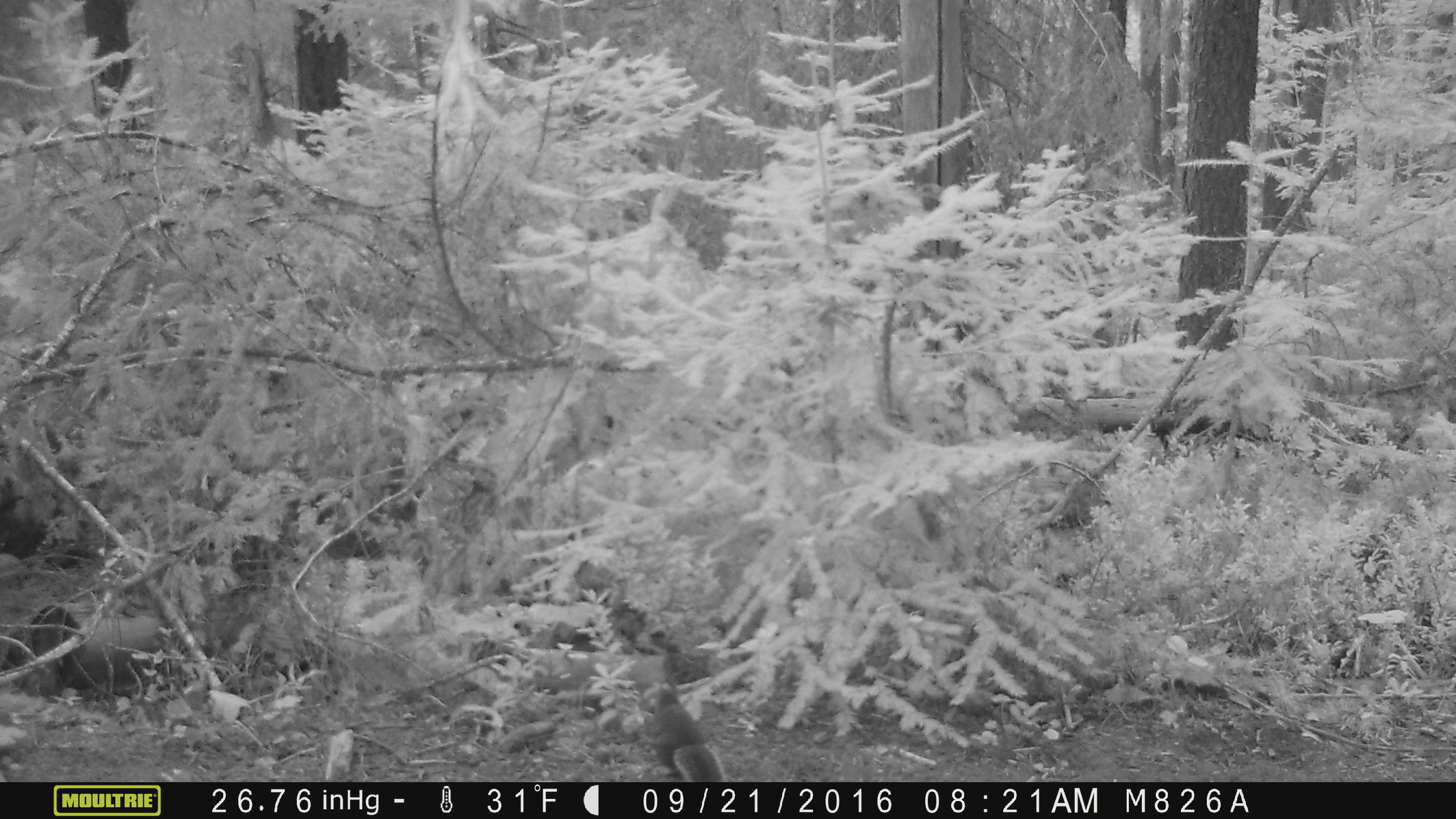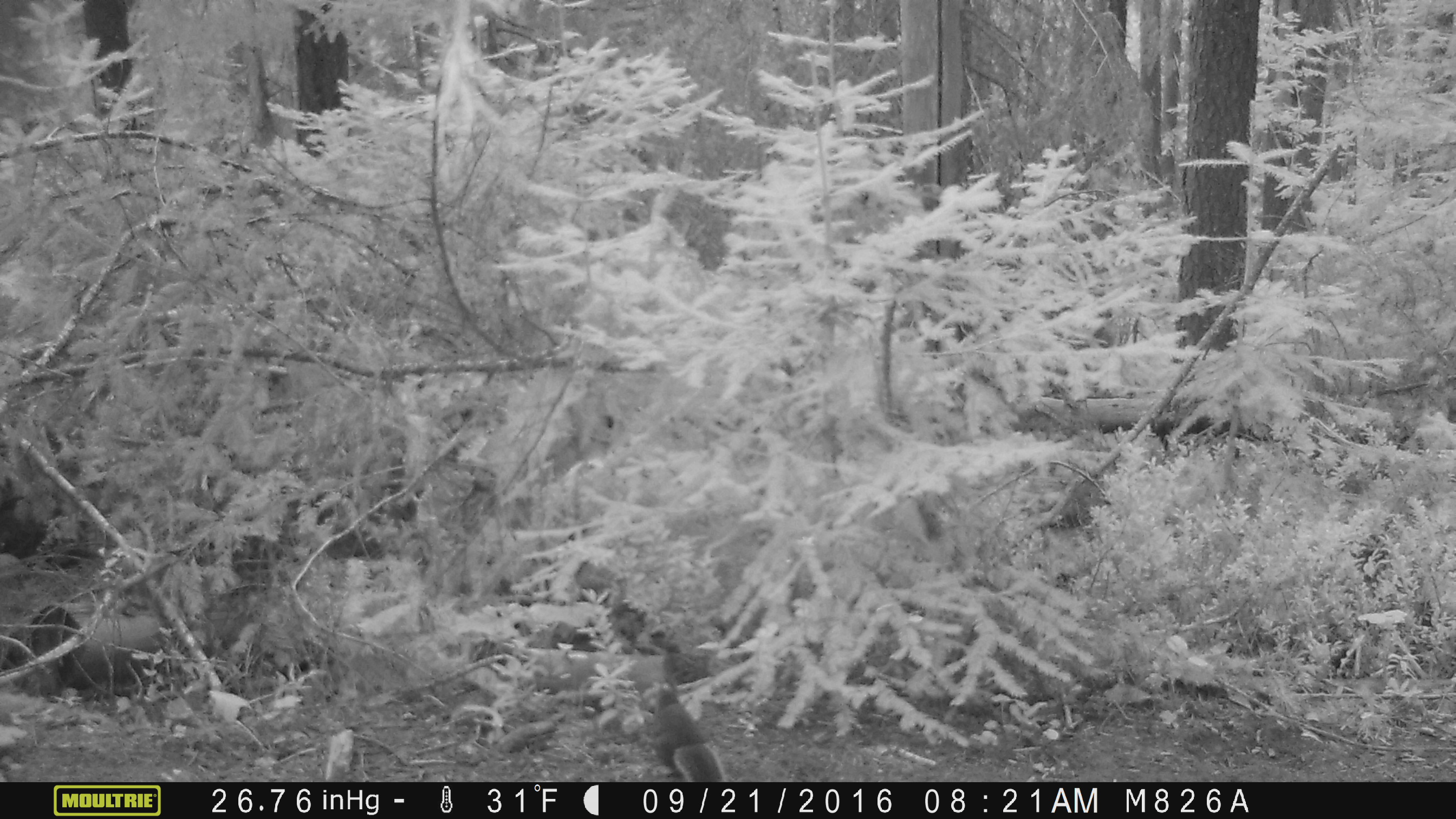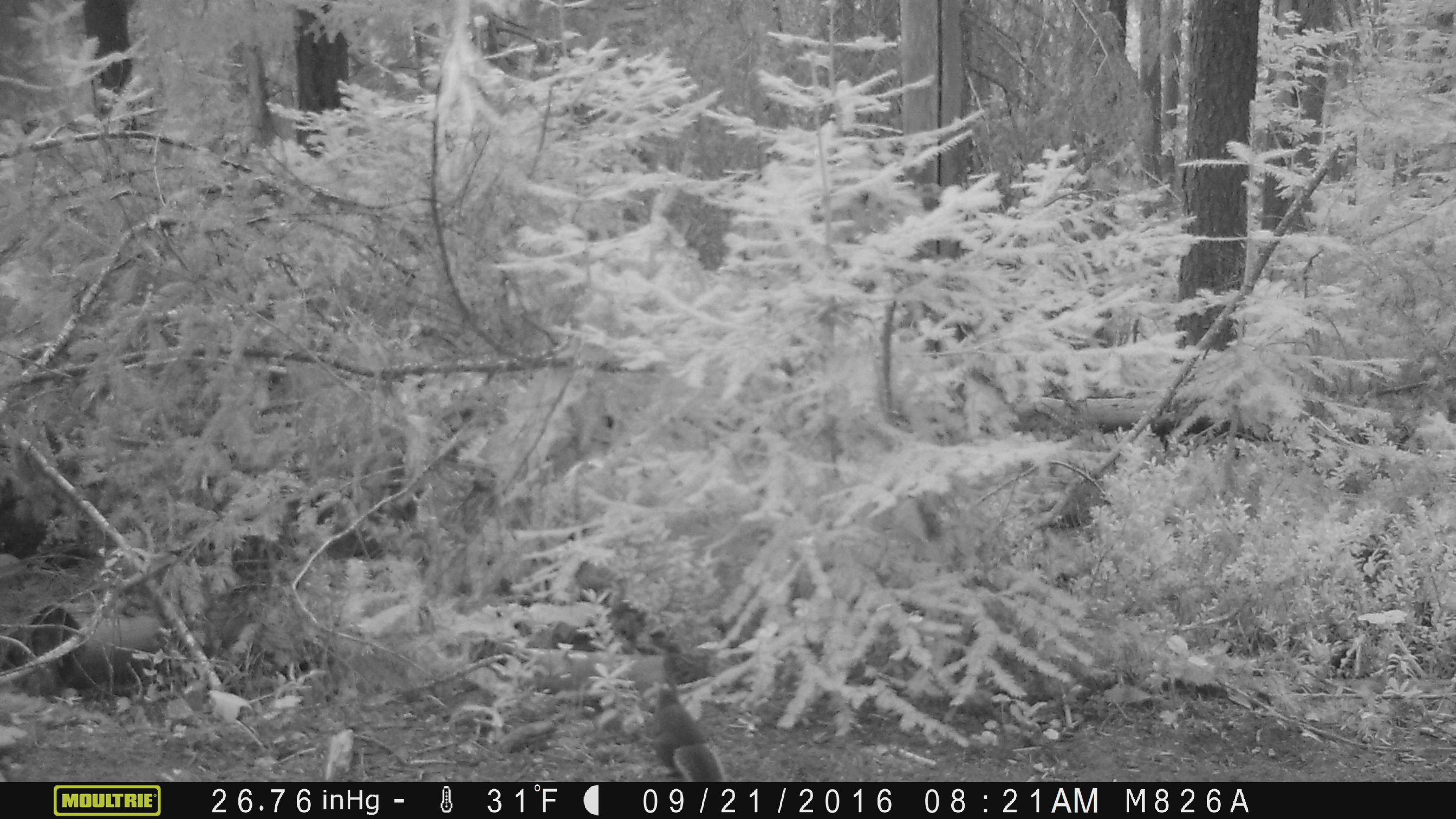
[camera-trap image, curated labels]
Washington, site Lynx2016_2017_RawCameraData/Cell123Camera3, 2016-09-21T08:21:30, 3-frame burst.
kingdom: Animalia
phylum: Chordata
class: Mammalia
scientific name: Mammalia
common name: small mammal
Small mammal (Mammalia). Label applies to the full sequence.